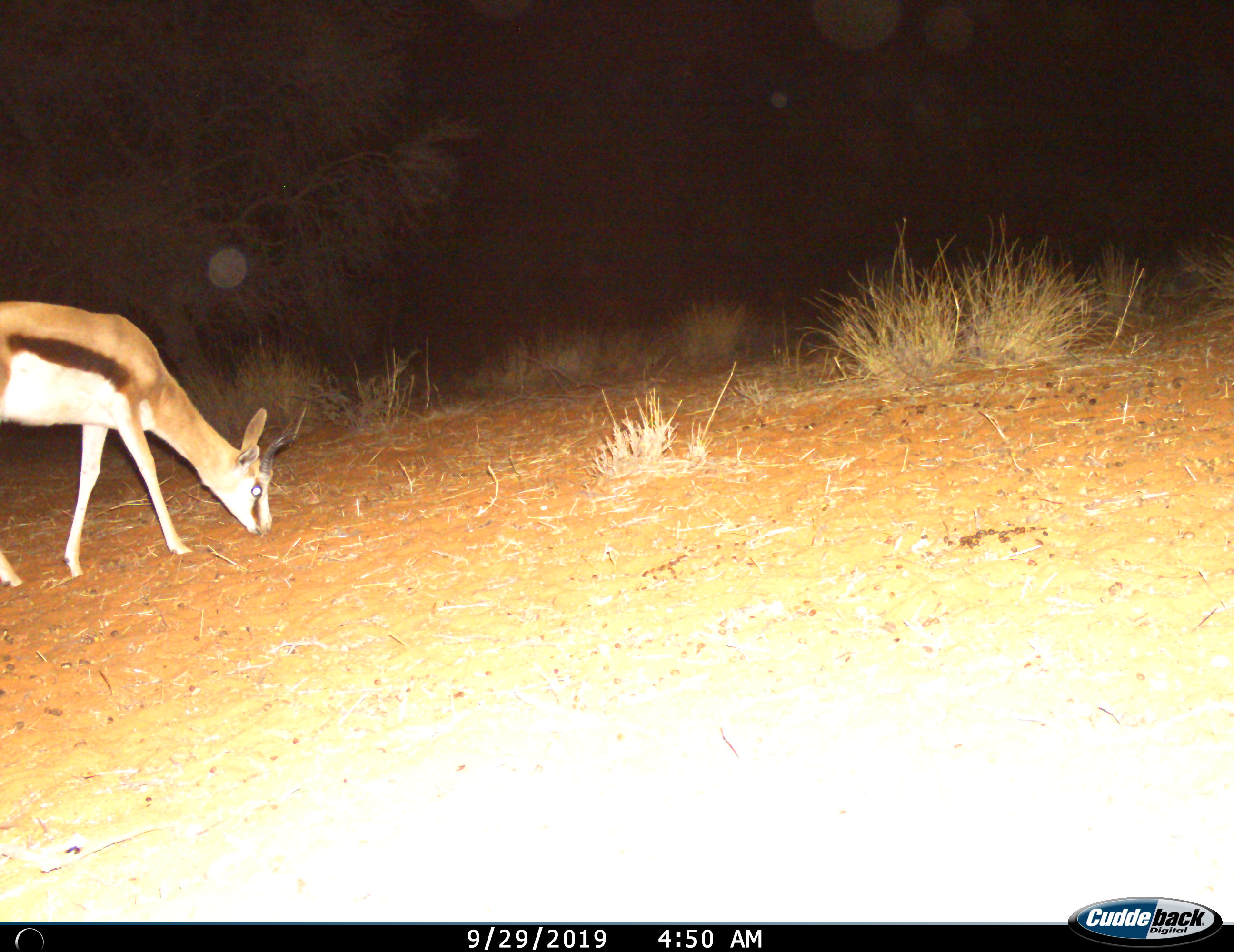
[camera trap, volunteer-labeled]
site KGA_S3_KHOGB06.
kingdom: Animalia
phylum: Chordata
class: Mammalia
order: Artiodactyla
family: Bovidae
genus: Antidorcas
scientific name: Antidorcas marsupialis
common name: springbok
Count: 1.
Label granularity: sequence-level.